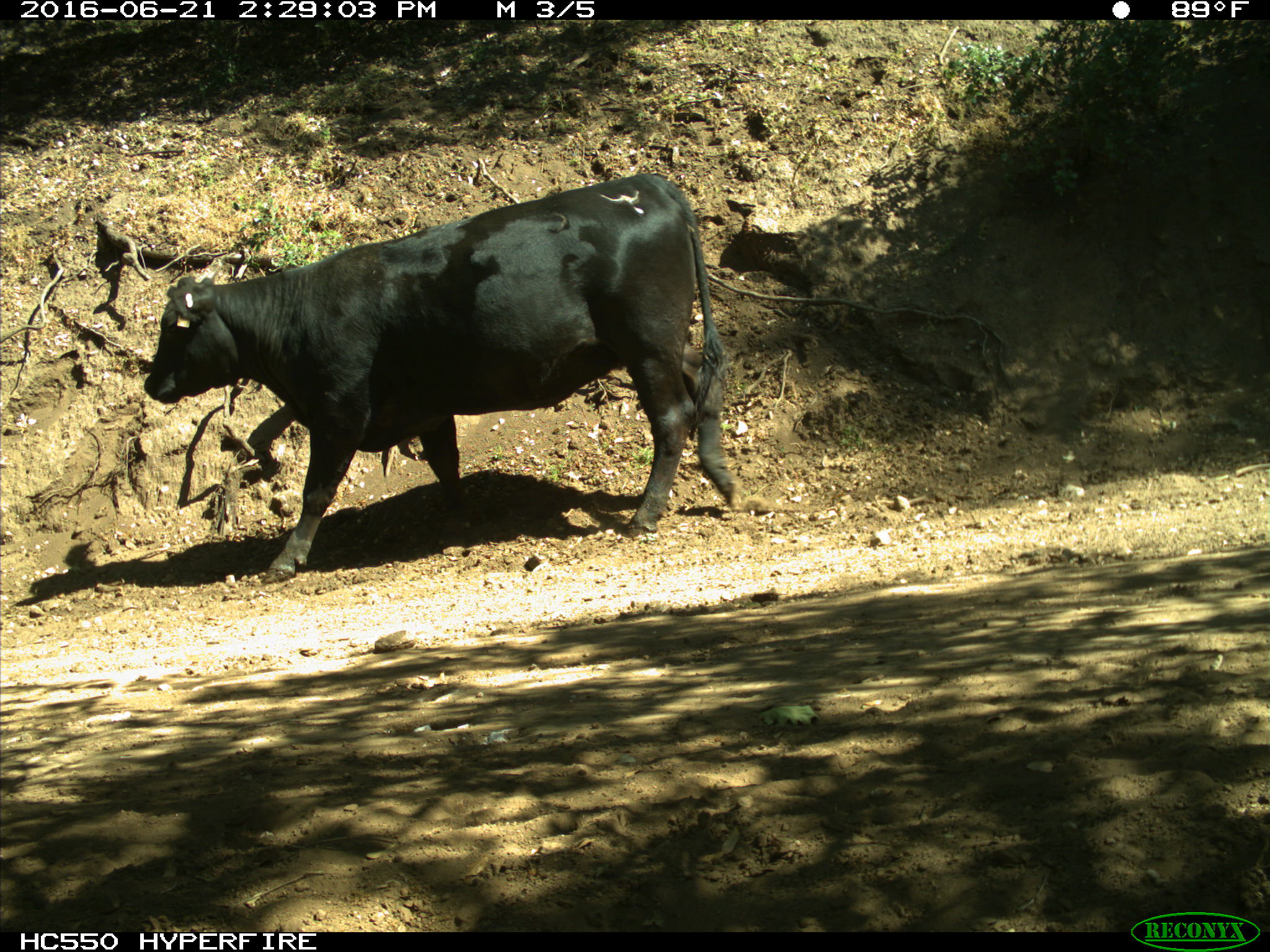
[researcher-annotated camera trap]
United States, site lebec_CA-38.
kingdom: Animalia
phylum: Chordata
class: Mammalia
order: Artiodactyla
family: Bovidae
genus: Bos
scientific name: Bos taurus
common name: domestic cow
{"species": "Bos taurus (domestic cow)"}